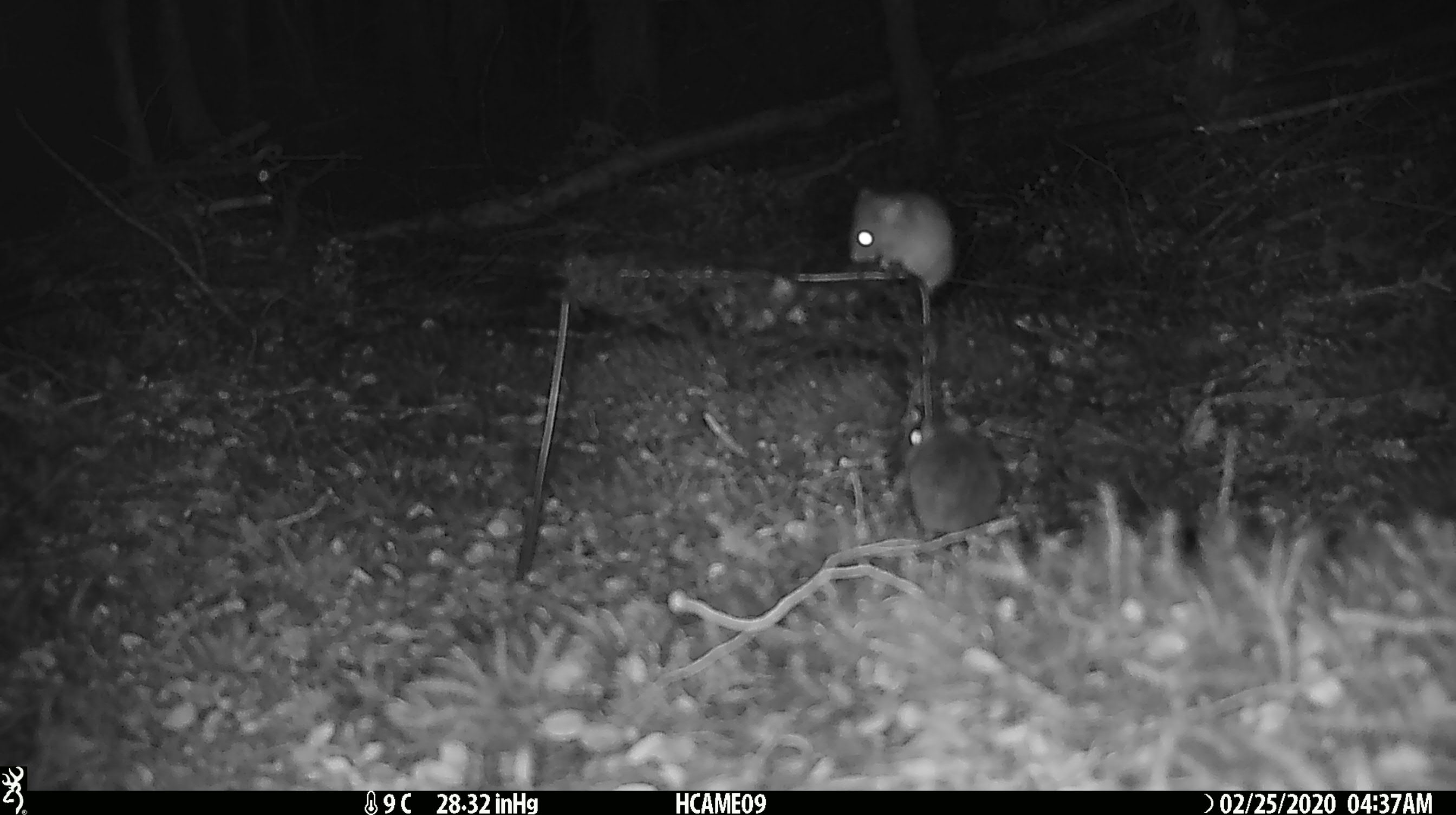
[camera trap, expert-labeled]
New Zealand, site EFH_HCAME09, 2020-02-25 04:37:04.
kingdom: Animalia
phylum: Chordata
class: Mammalia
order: Rodentia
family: Muridae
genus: Mus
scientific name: Mus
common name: mouse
Mouse (Mus).